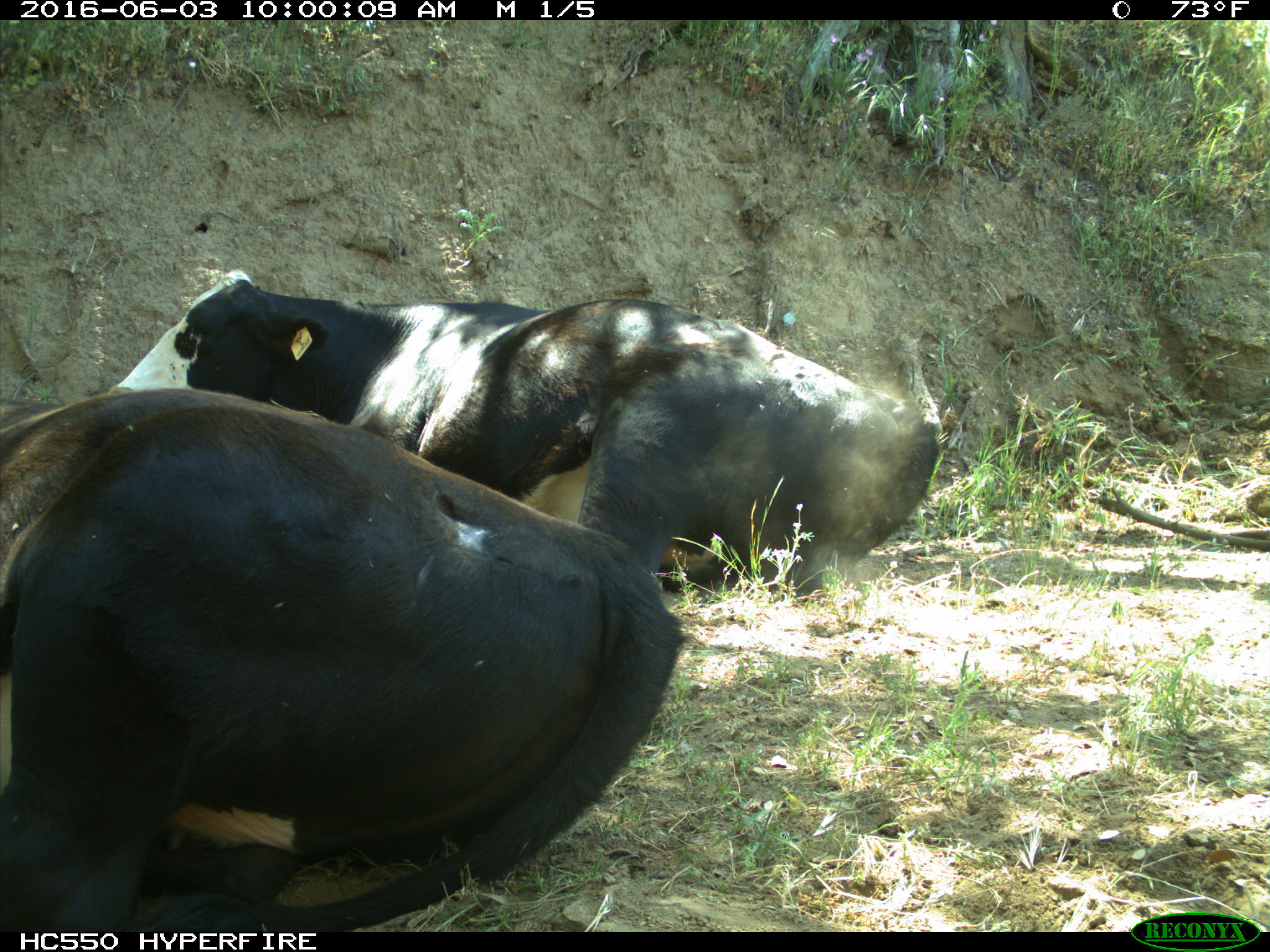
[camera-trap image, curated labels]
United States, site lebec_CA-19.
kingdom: Animalia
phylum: Chordata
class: Mammalia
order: Artiodactyla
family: Bovidae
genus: Bos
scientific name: Bos taurus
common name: domestic cow